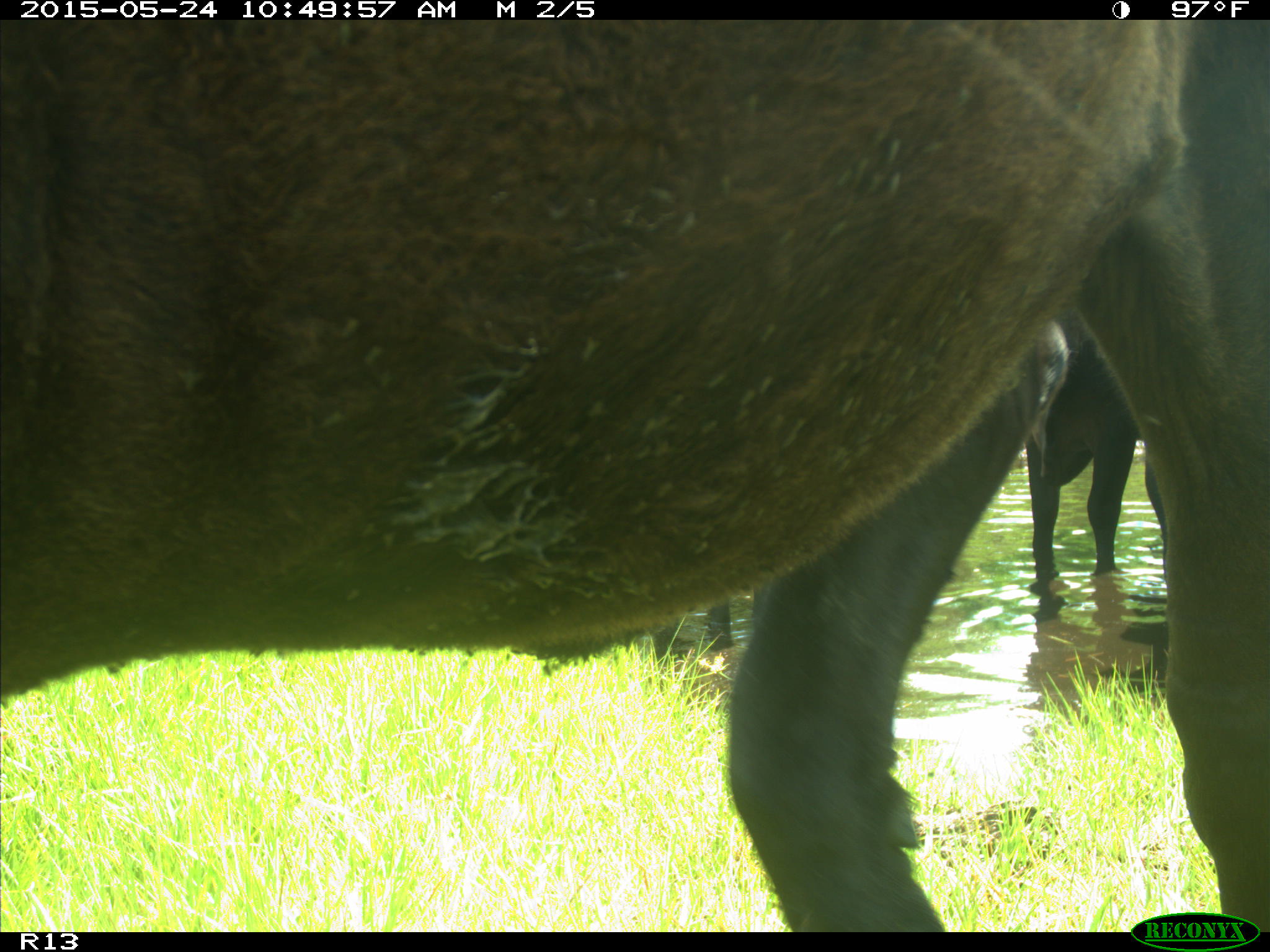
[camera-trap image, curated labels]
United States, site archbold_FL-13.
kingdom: Animalia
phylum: Chordata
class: Mammalia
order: Artiodactyla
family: Bovidae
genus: Bos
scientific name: Bos taurus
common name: domestic cow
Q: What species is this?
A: Bos taurus (domestic cow).